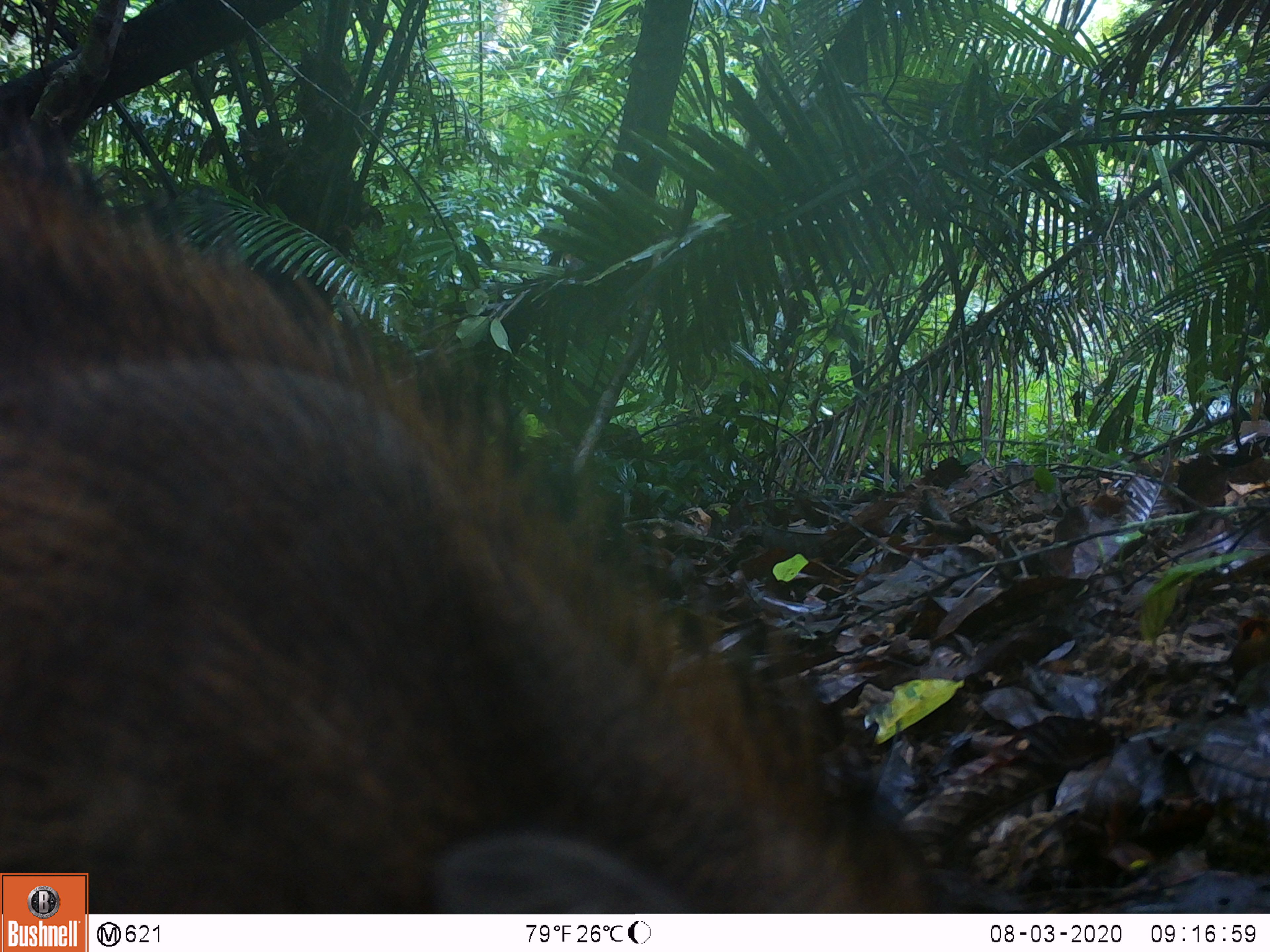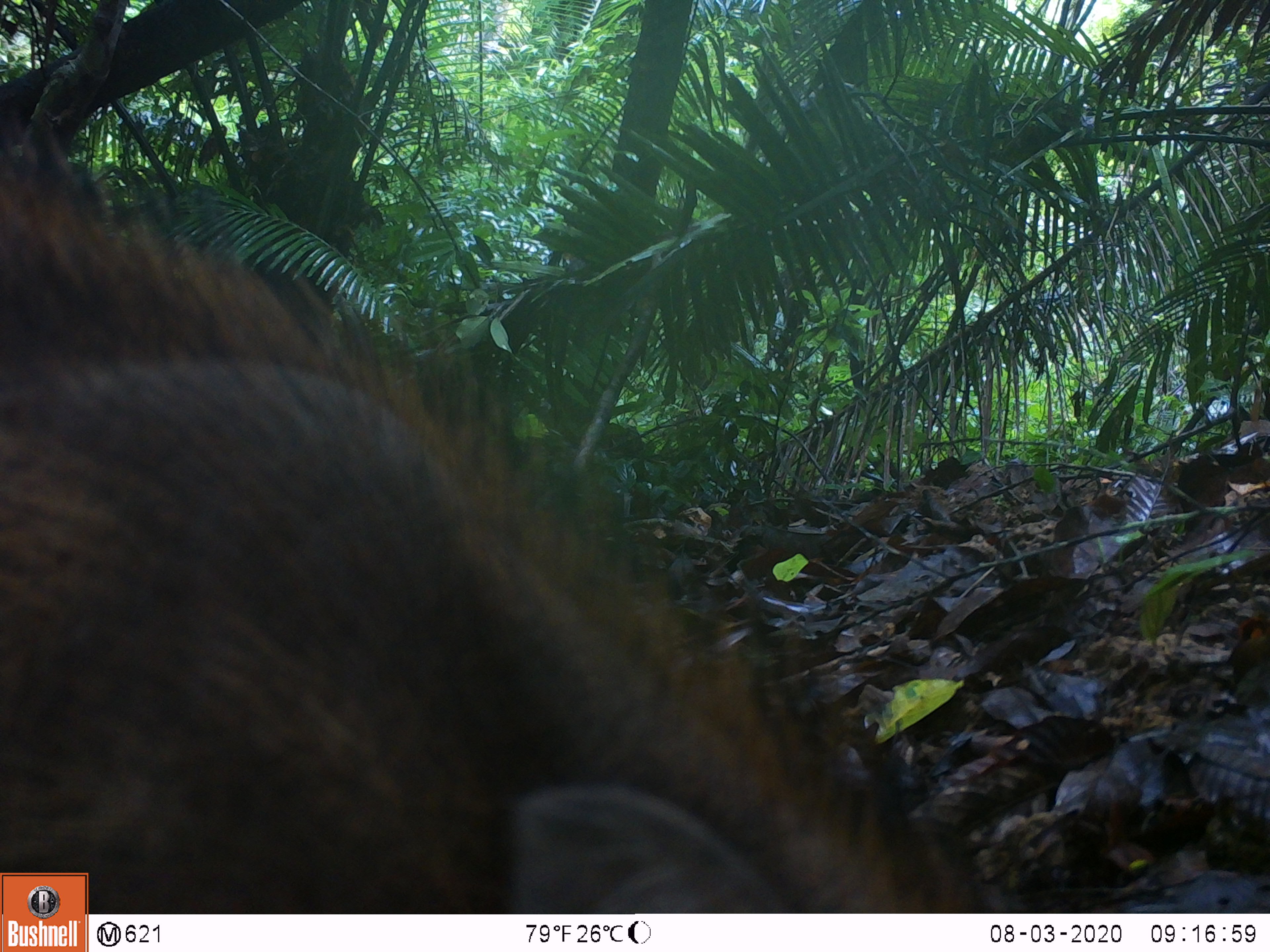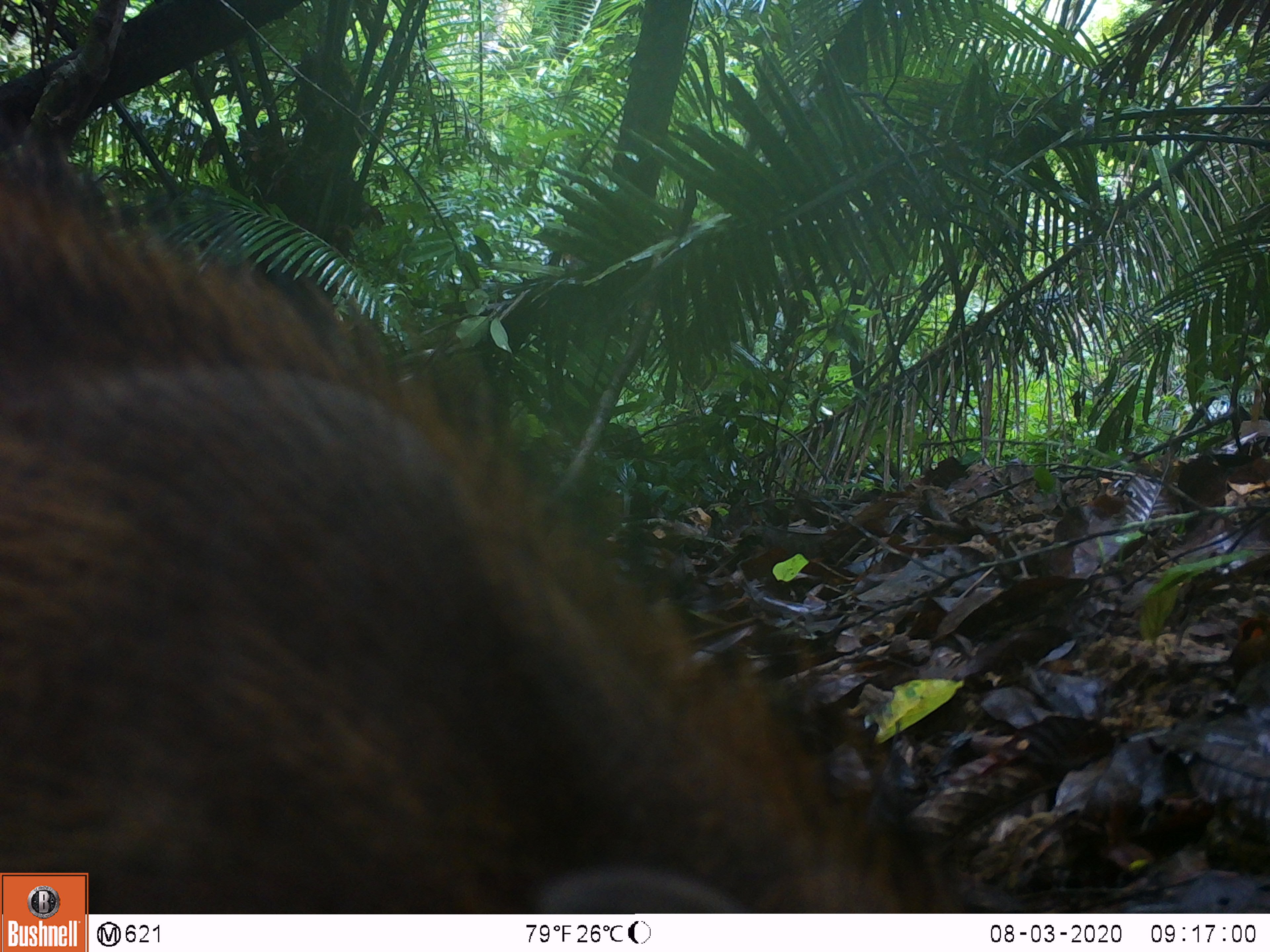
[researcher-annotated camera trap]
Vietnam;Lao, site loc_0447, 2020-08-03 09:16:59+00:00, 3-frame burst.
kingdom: Animalia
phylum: Chordata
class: Mammalia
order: Artiodactyla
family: Suidae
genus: Sus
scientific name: Sus scrofa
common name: eurasian wild pig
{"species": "eurasian wild pig (Sus scrofa)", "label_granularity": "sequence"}